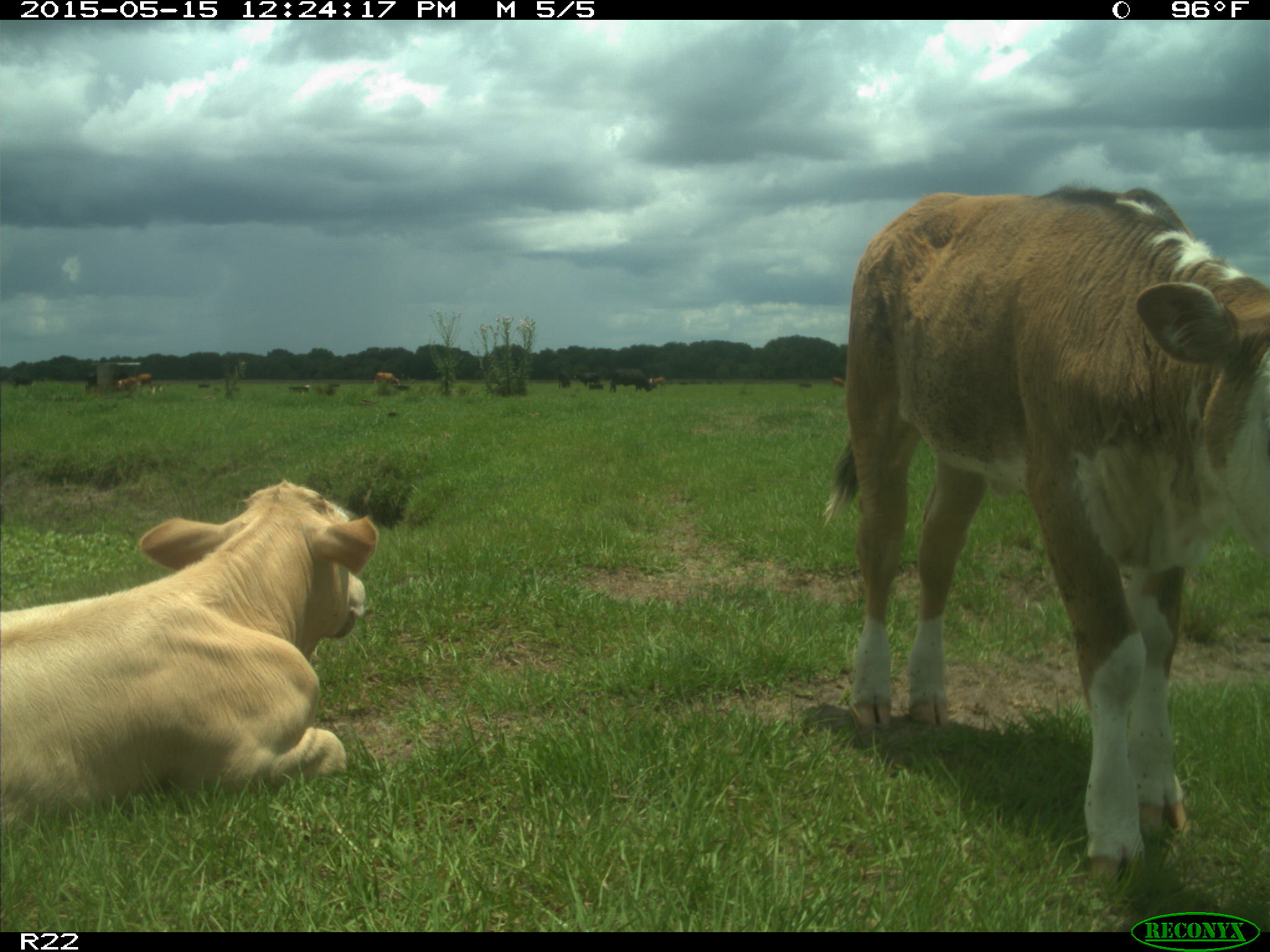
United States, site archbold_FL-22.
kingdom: Animalia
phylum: Chordata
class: Mammalia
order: Artiodactyla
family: Bovidae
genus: Bos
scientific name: Bos taurus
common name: domestic cow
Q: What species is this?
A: Bos taurus (domestic cow).